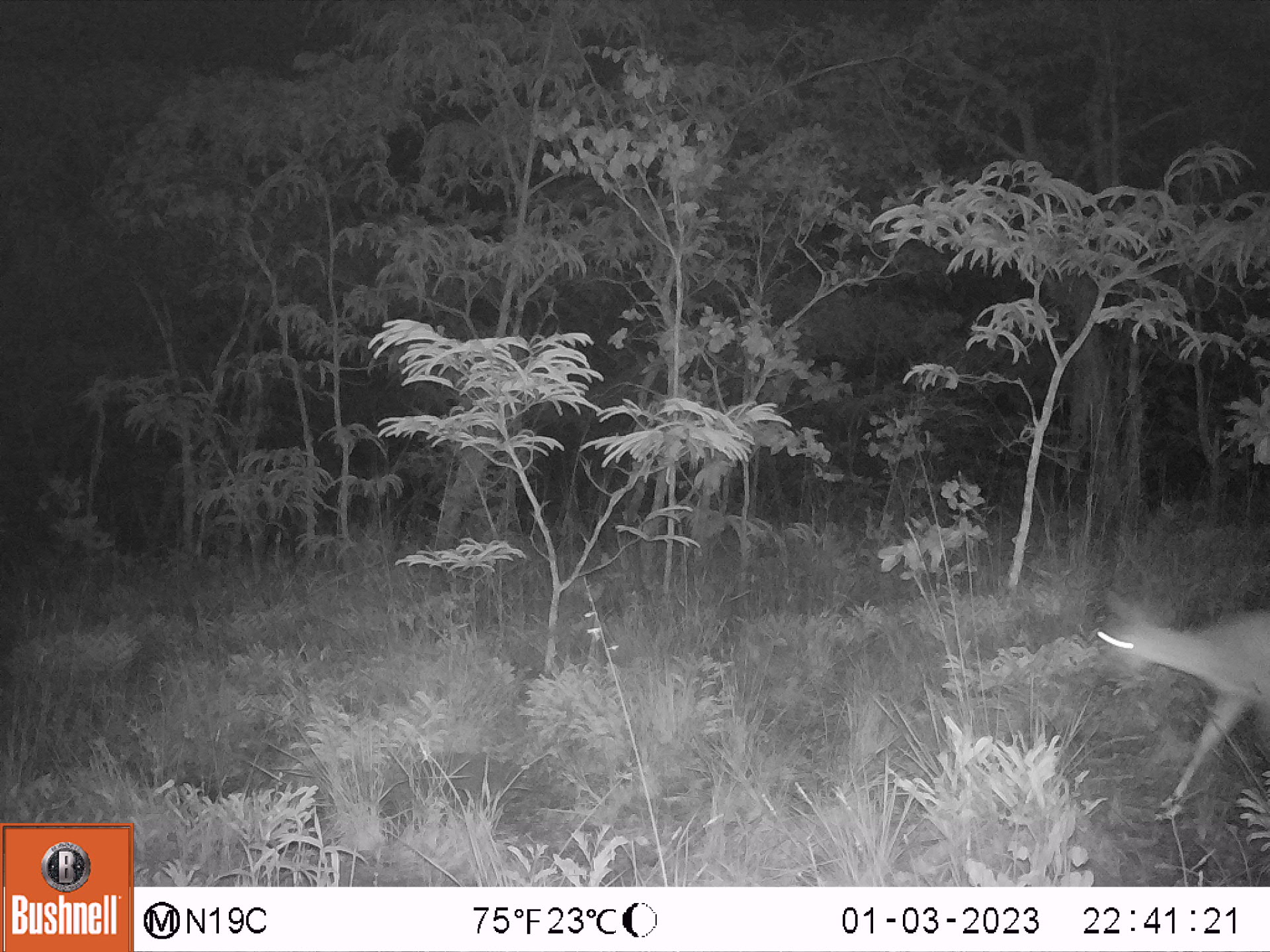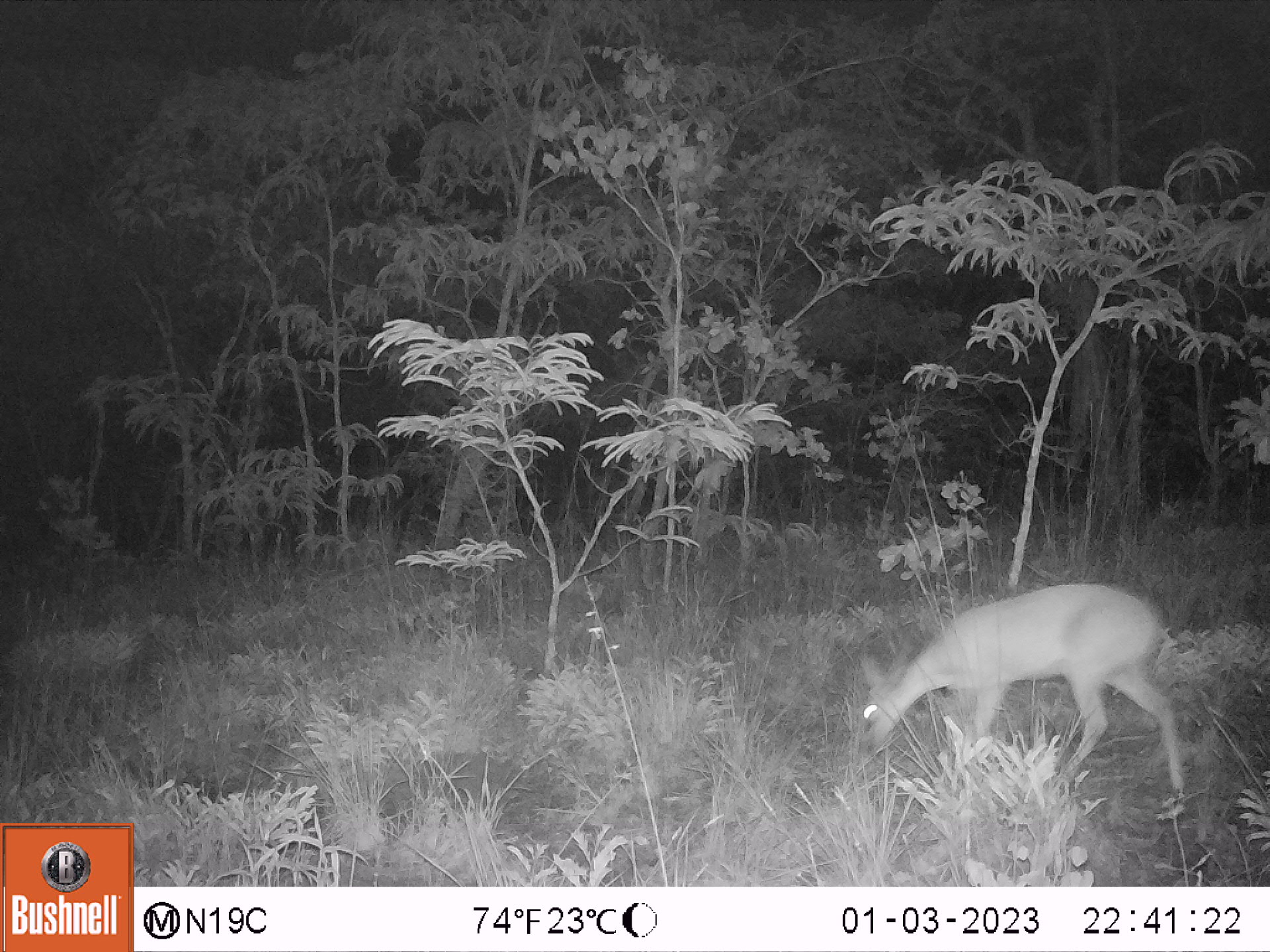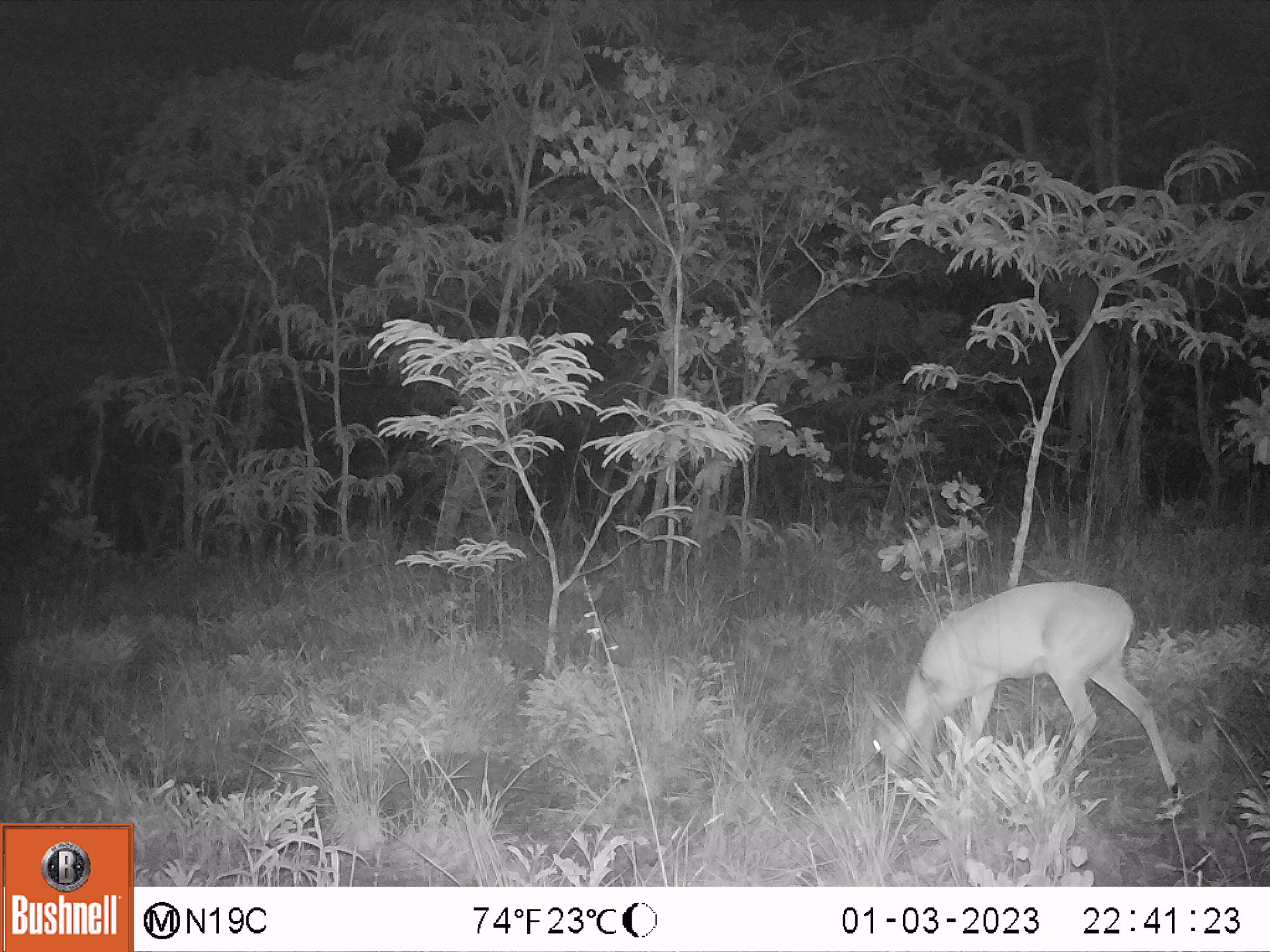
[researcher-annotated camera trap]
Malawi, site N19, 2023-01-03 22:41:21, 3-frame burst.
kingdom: Animalia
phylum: Chordata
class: Mammalia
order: Artiodactyla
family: Bovidae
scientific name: Antilopinae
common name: small antelope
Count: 1.